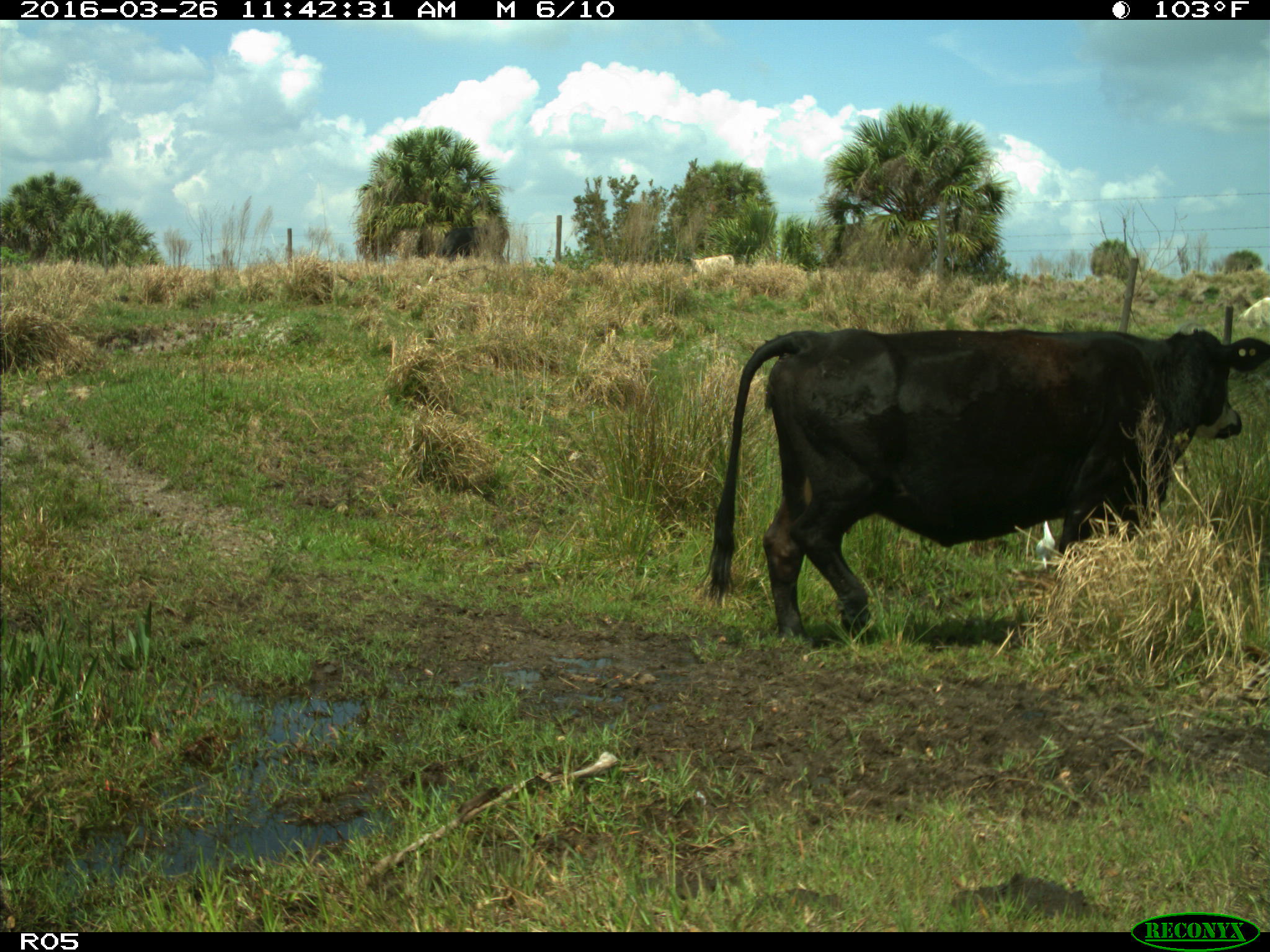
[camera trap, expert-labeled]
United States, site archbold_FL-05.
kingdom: Animalia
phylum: Chordata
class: Mammalia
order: Artiodactyla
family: Bovidae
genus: Bos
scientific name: Bos taurus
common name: domestic cow